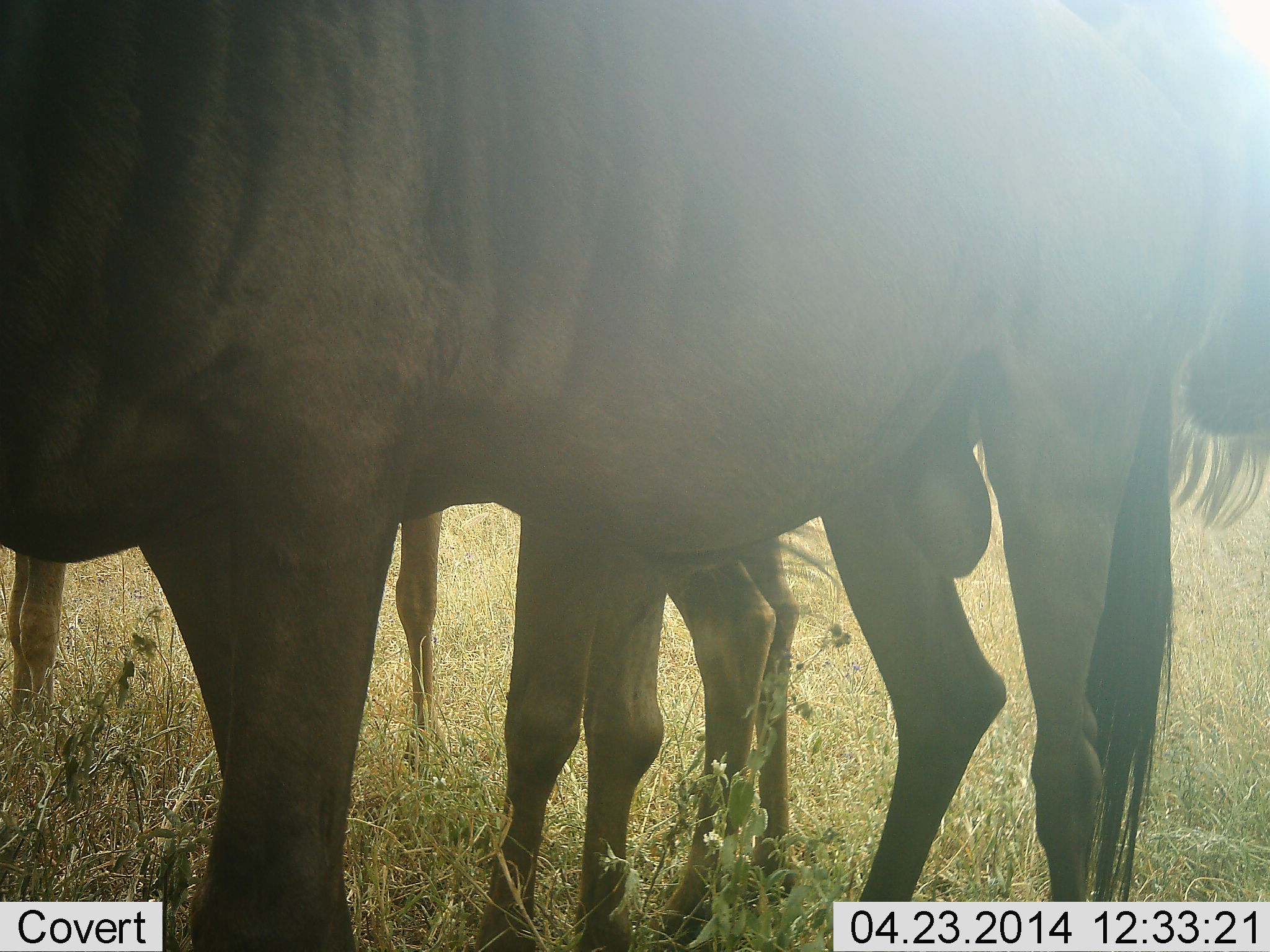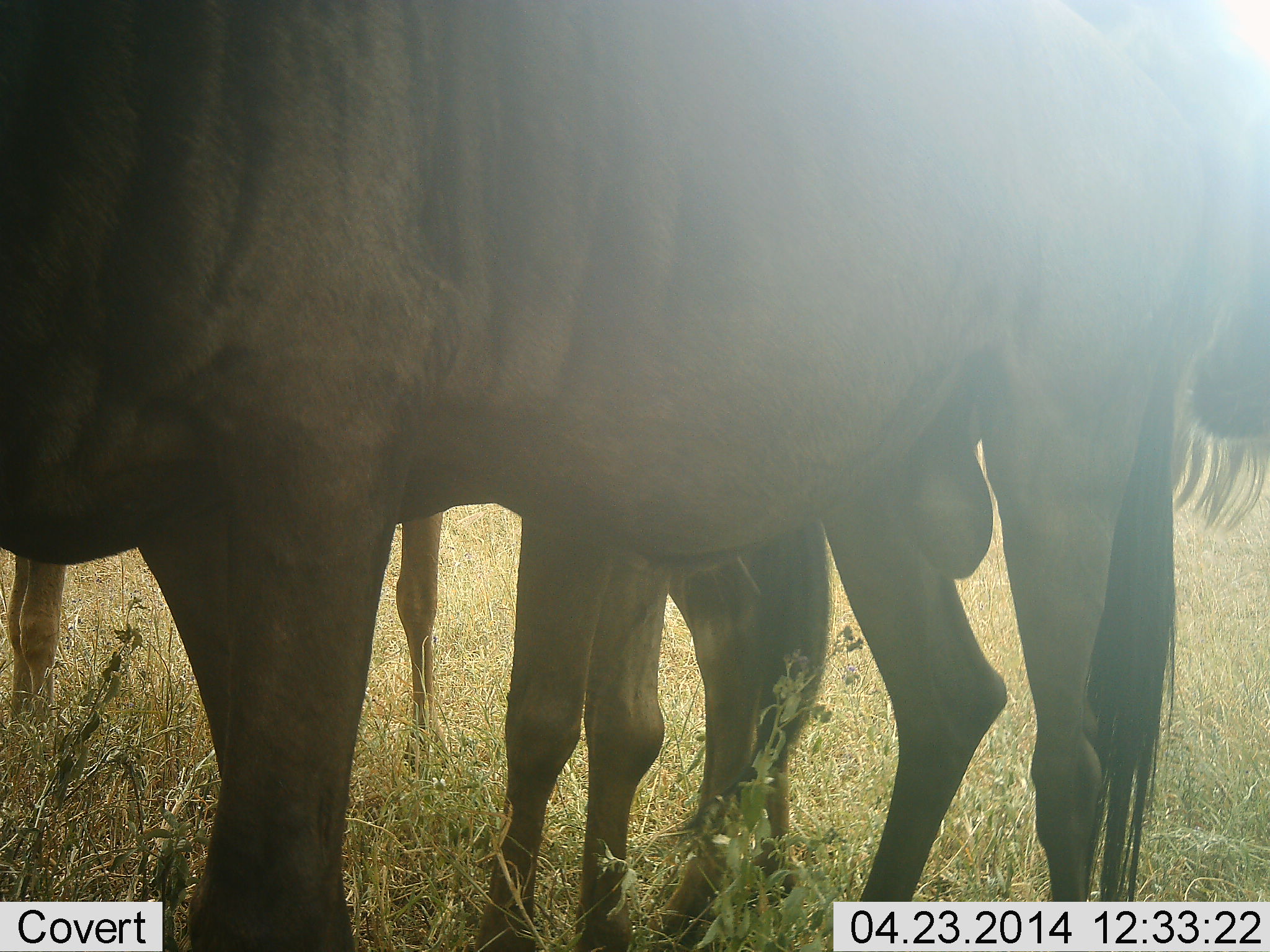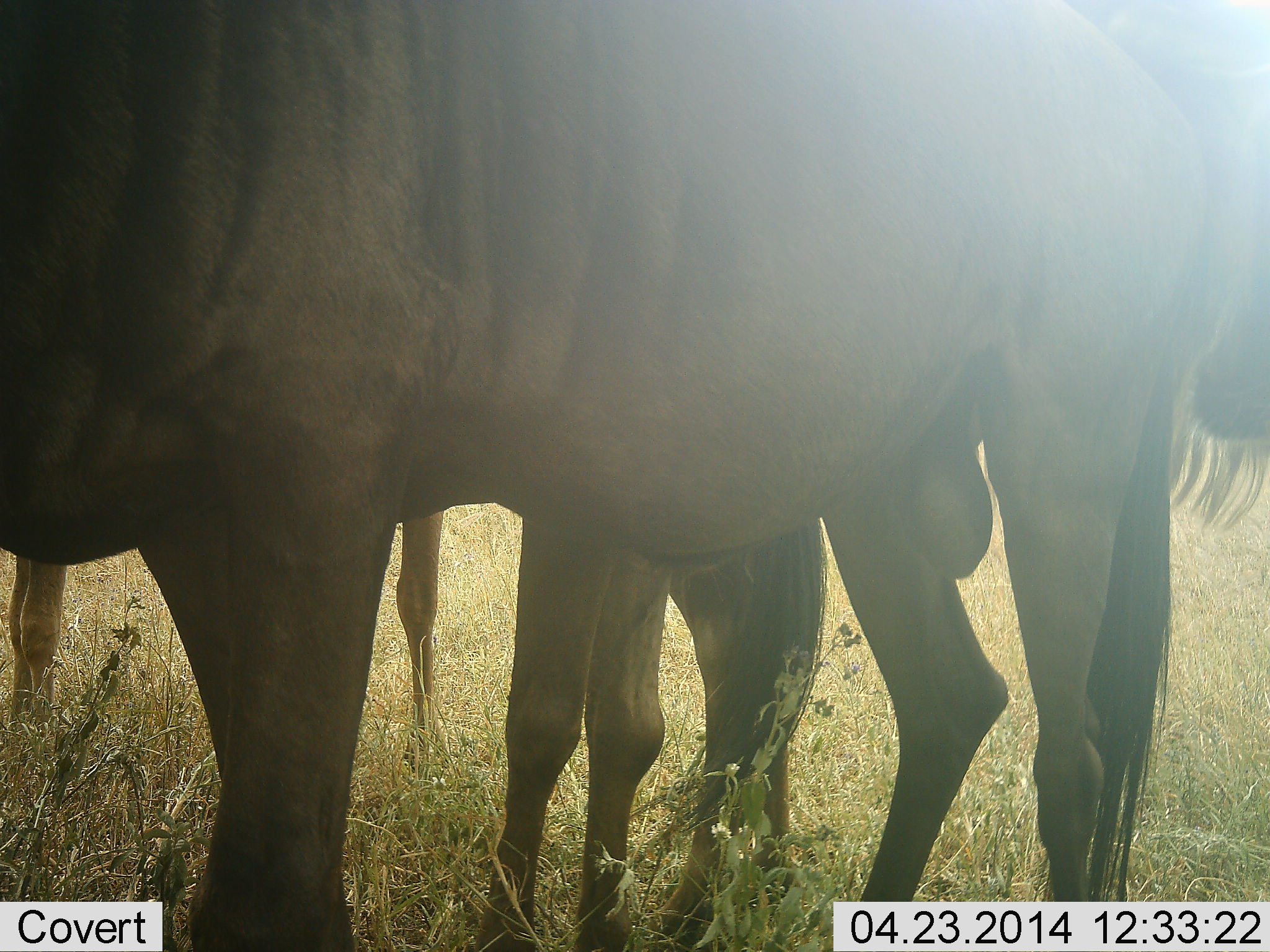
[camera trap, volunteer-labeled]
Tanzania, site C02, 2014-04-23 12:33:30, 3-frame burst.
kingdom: Animalia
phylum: Chordata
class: Mammalia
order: Artiodactyla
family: Bovidae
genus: Connochaetes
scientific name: Connochaetes taurinus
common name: blue wildebeest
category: wildebeest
Wildebeest (blue wildebeest) (Connochaetes taurinus), count 3. Behavior (volunteer vote fractions): standing 90%, resting 10%, moving 0%, interacting 0%. Young present (vote fraction): 0%. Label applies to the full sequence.